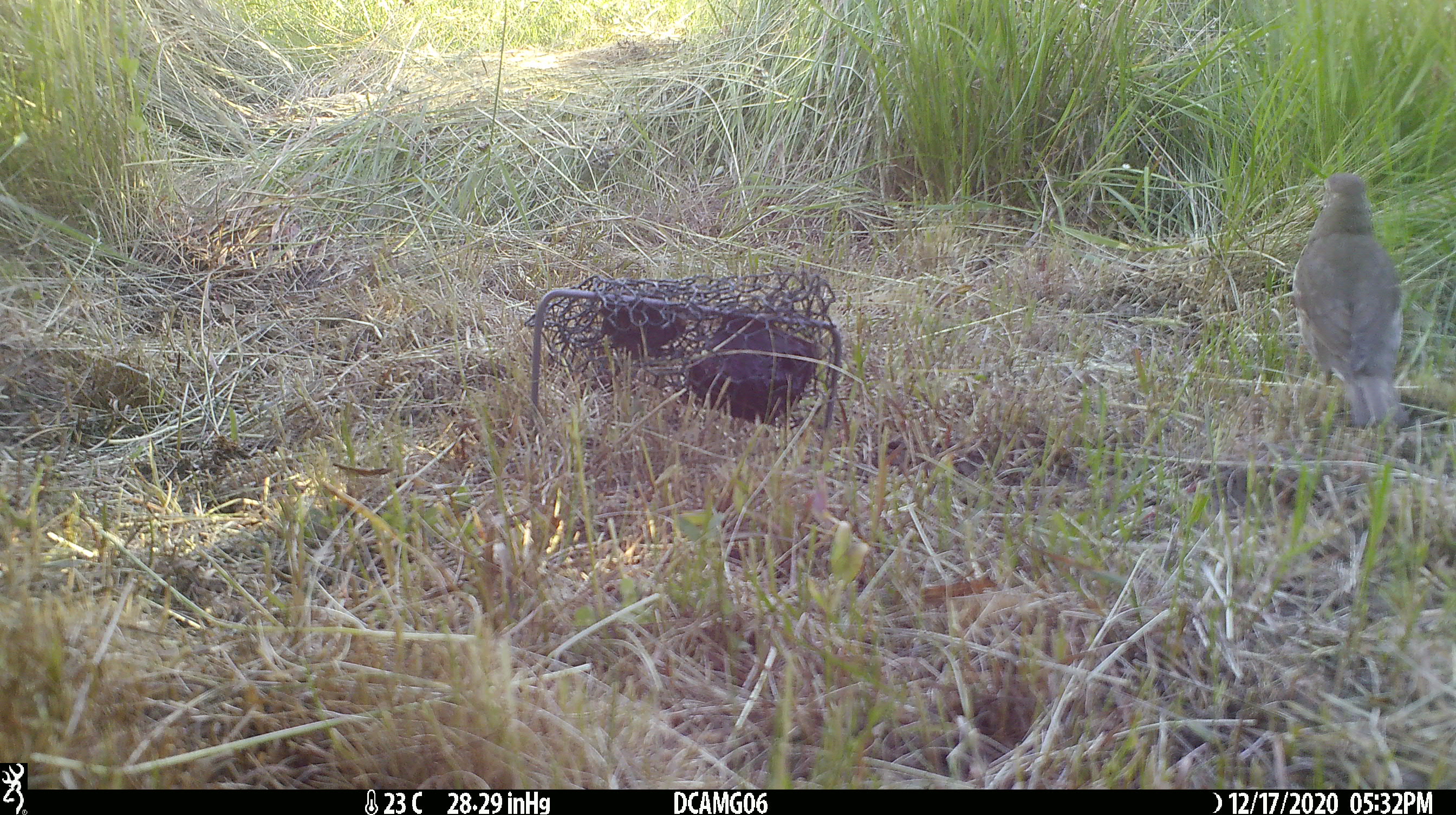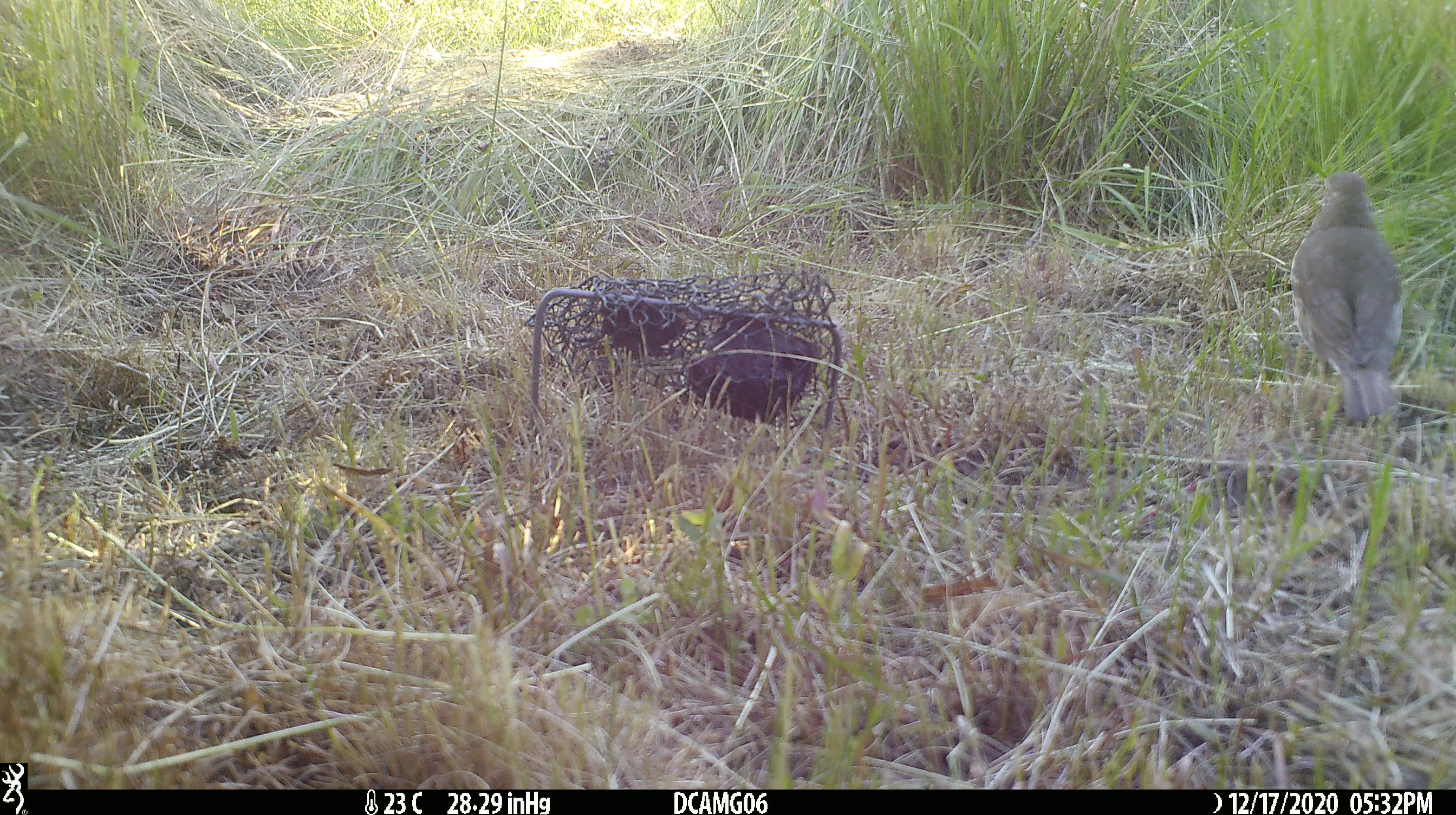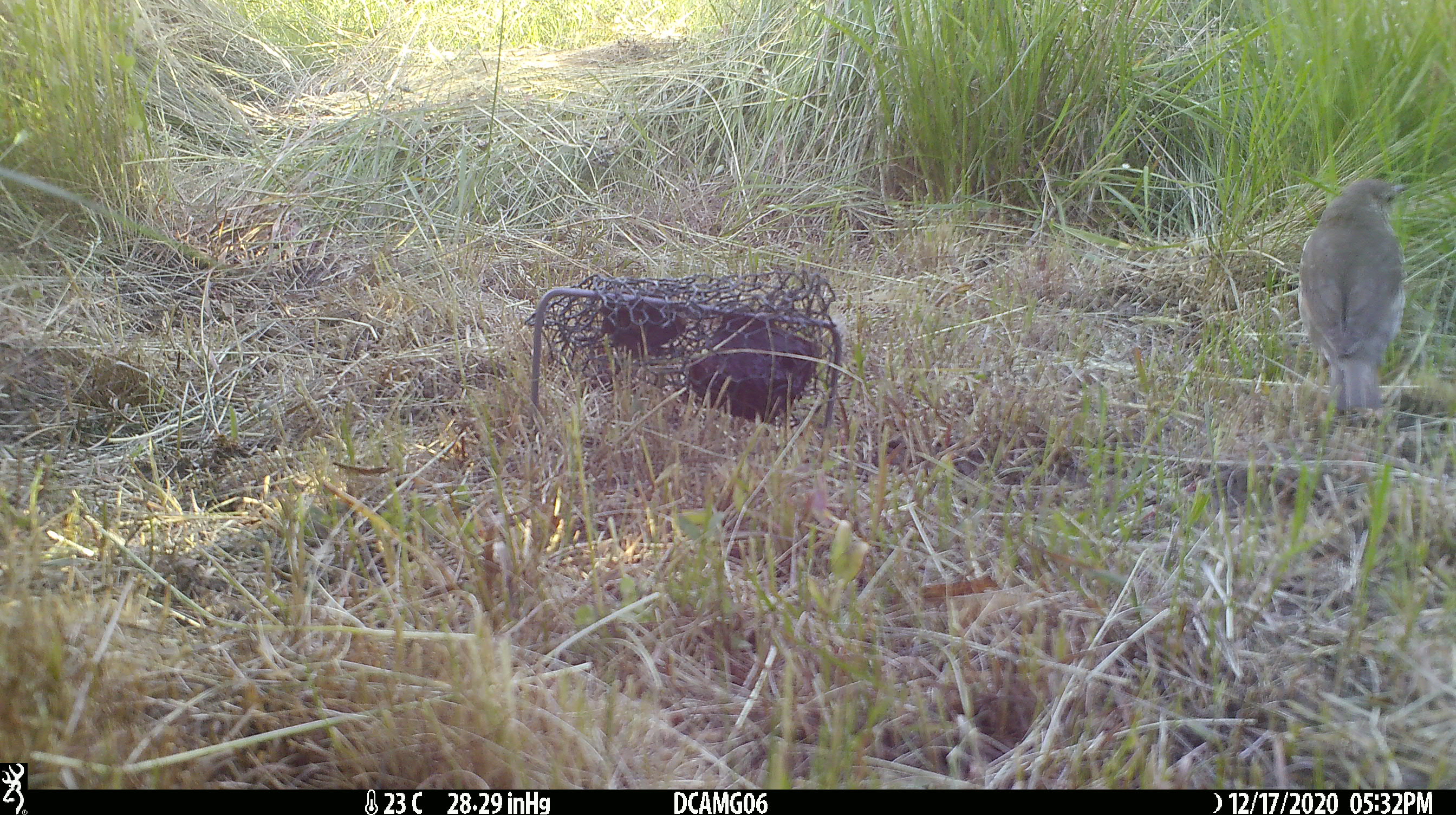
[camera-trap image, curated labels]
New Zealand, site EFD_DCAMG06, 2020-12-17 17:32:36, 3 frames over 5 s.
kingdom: Animalia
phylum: Chordata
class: Aves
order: Passeriformes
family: Turdidae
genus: Turdus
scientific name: Turdus philomelos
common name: song thrush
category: thrush